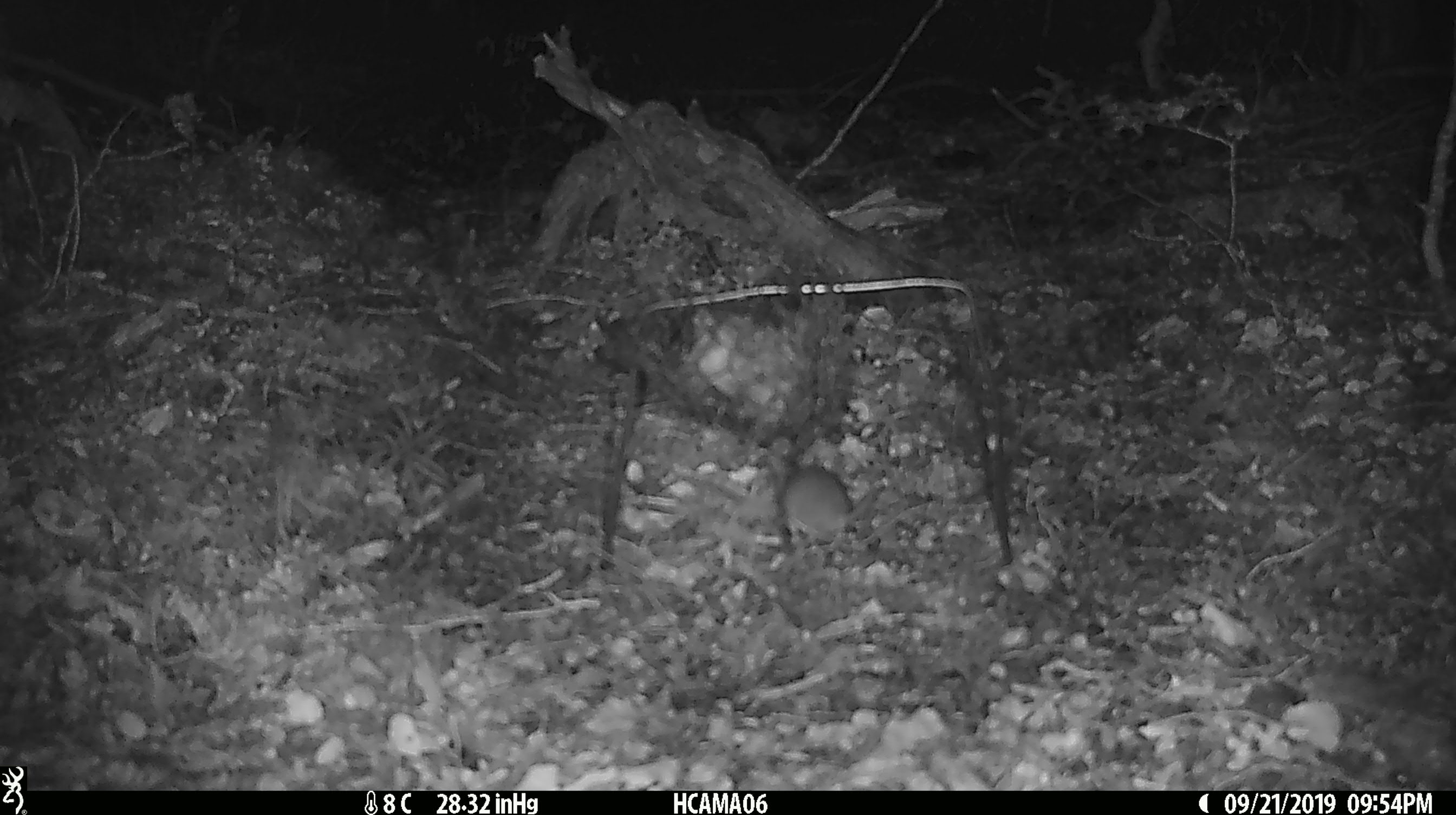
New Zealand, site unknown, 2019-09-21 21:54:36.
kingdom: Animalia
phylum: Chordata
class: Mammalia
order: Rodentia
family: Muridae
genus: Mus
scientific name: Mus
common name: mouse